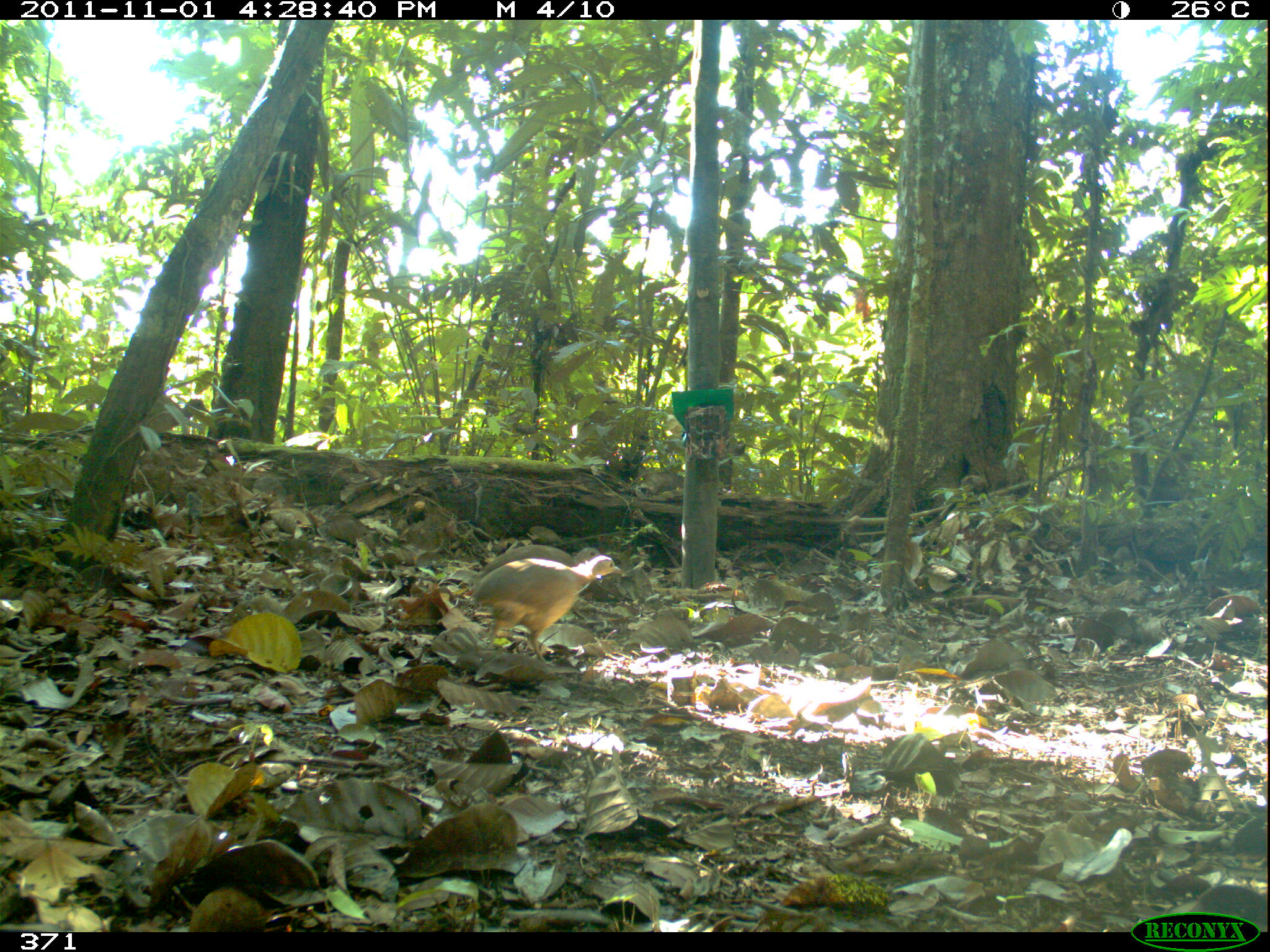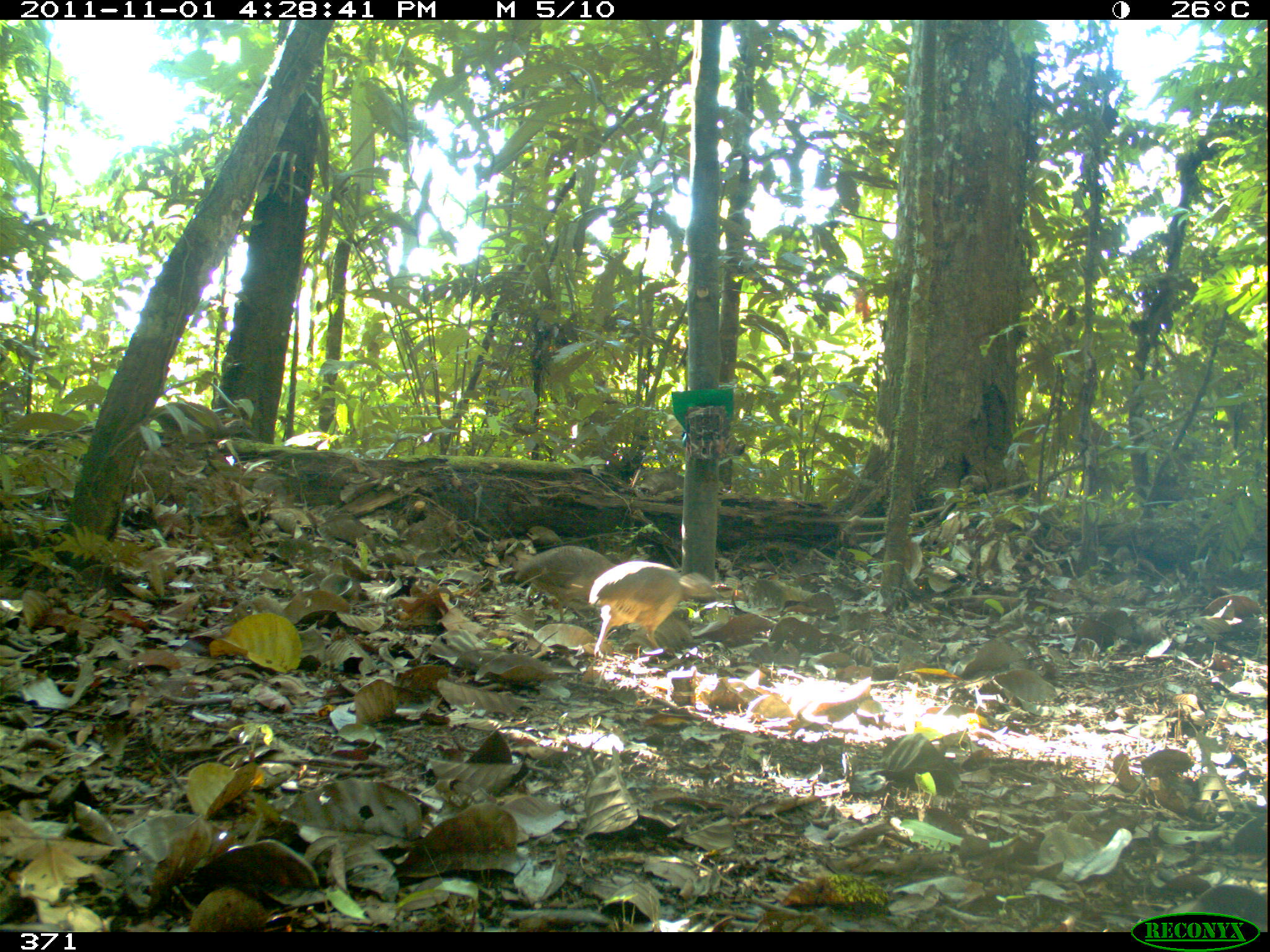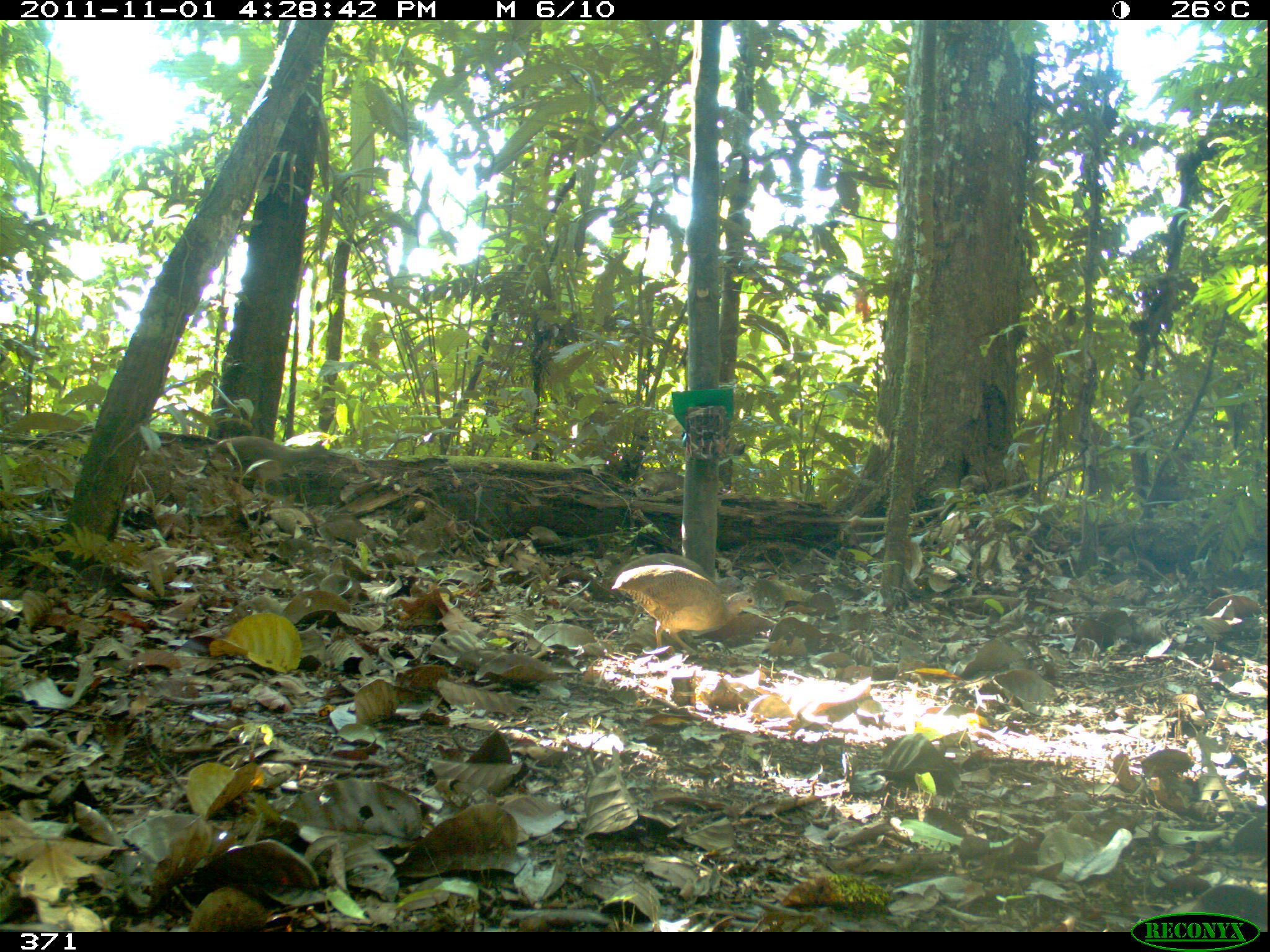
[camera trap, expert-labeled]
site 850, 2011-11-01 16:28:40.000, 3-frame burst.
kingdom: Animalia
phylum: Chordata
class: Aves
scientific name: Aves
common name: bird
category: unknown bird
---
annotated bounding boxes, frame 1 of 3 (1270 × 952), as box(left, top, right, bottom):
unknown bird: box(467, 555, 621, 663); box(470, 543, 602, 595)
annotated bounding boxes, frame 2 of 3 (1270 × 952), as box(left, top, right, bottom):
unknown bird: box(588, 561, 725, 656); box(512, 545, 617, 623)